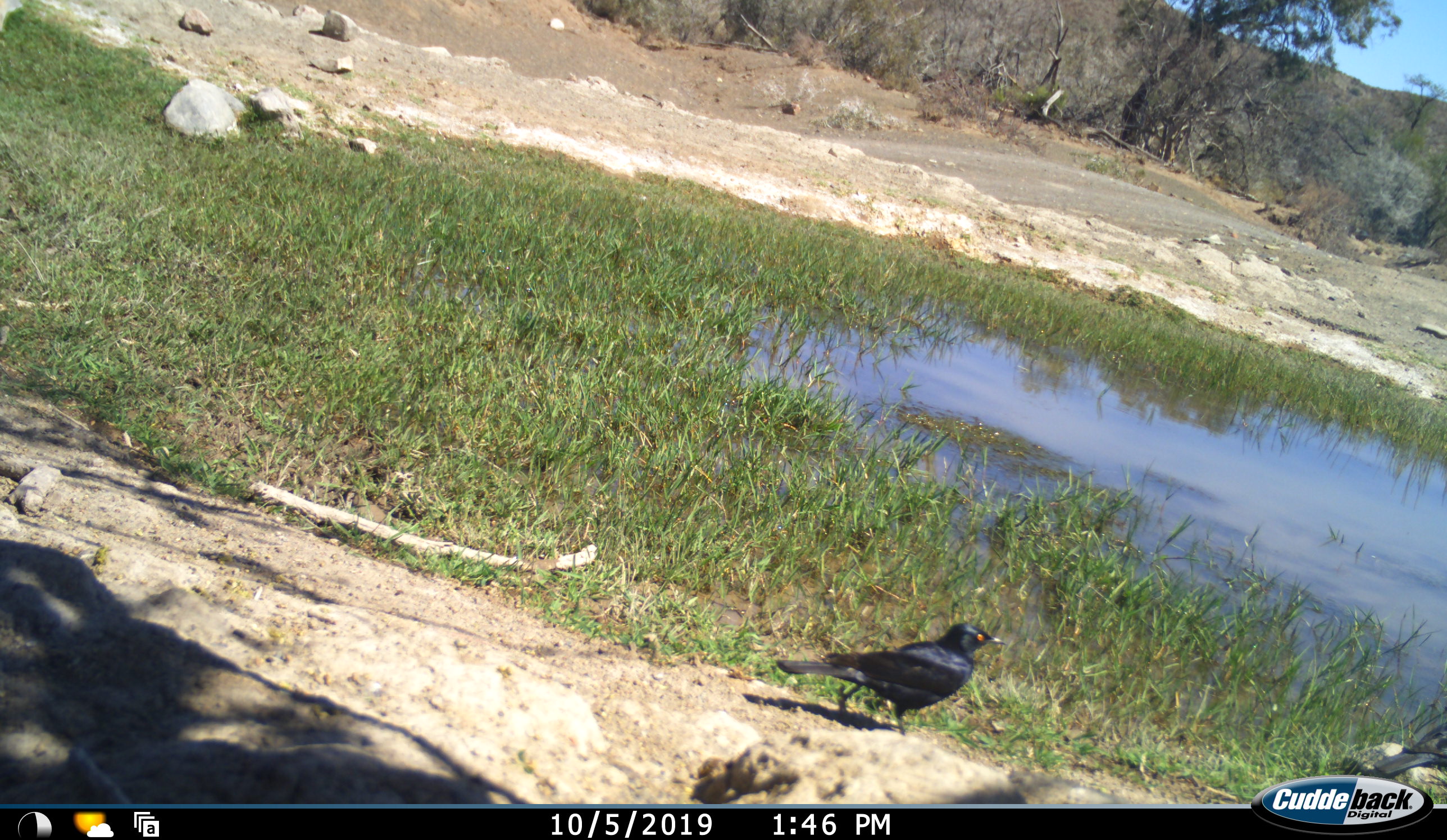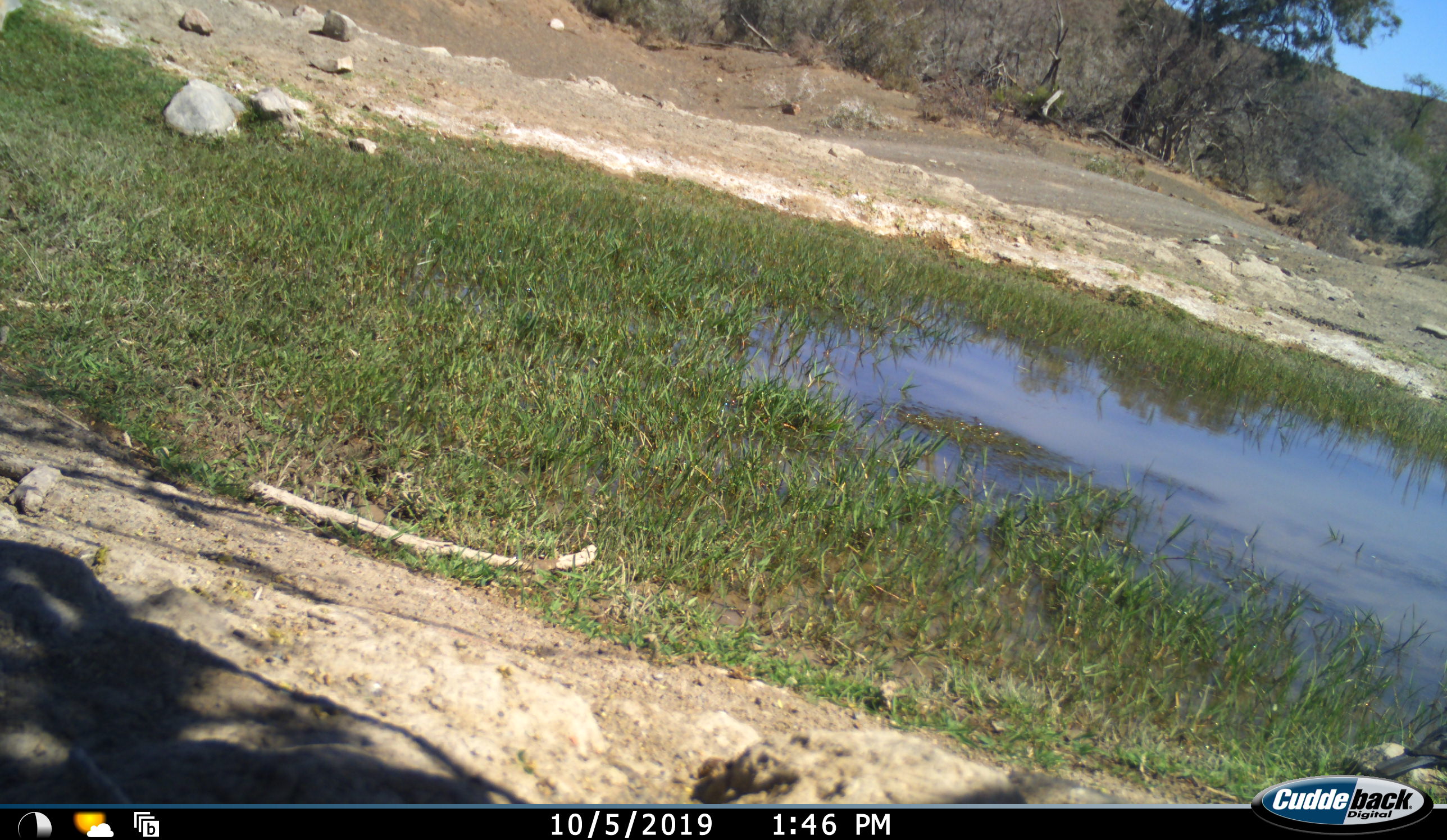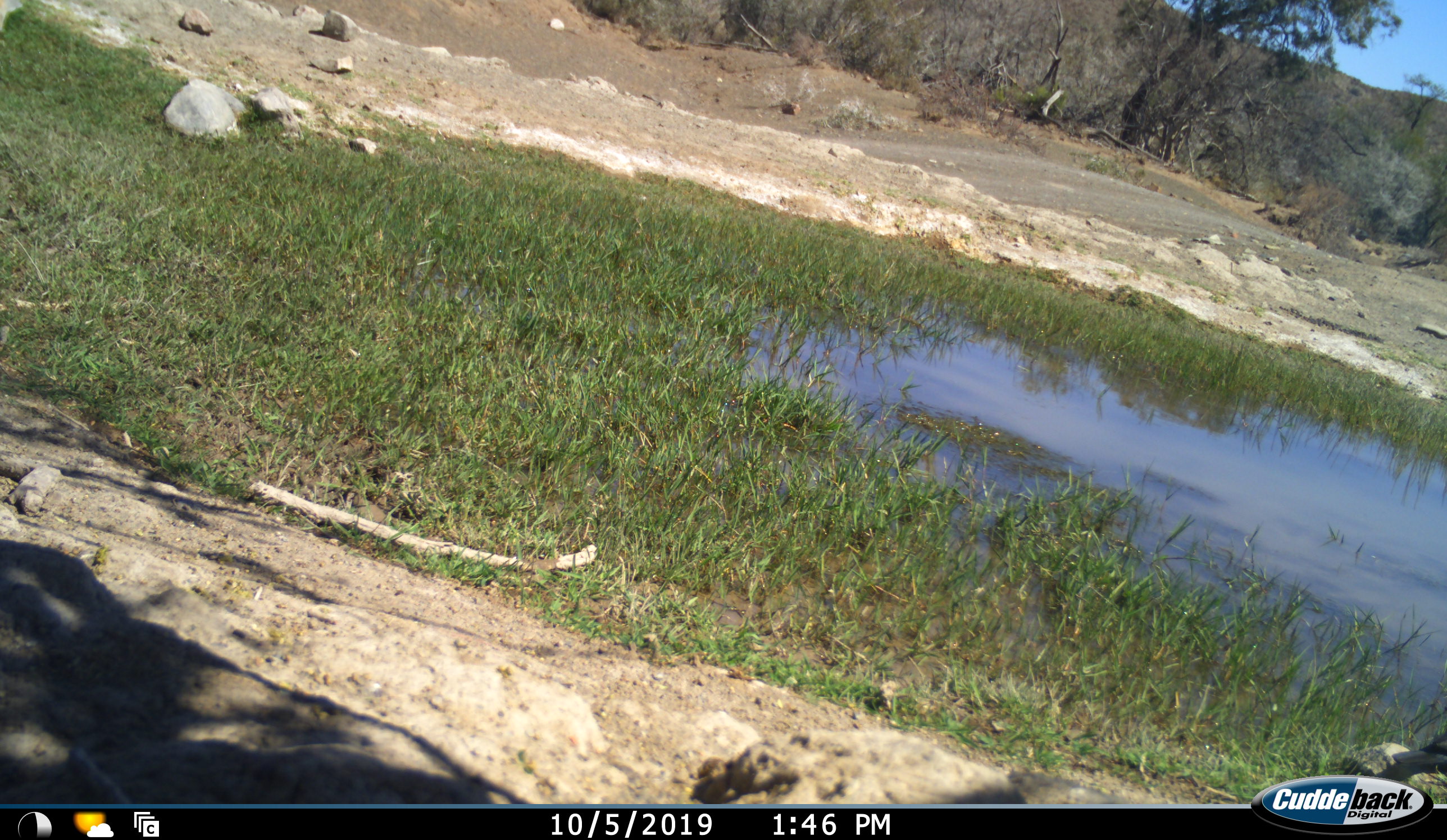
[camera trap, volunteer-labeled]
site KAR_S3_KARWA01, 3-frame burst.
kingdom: Animalia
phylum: Chordata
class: Aves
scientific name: Aves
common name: bird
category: birdother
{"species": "birdother (bird) (Aves)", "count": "1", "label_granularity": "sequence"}